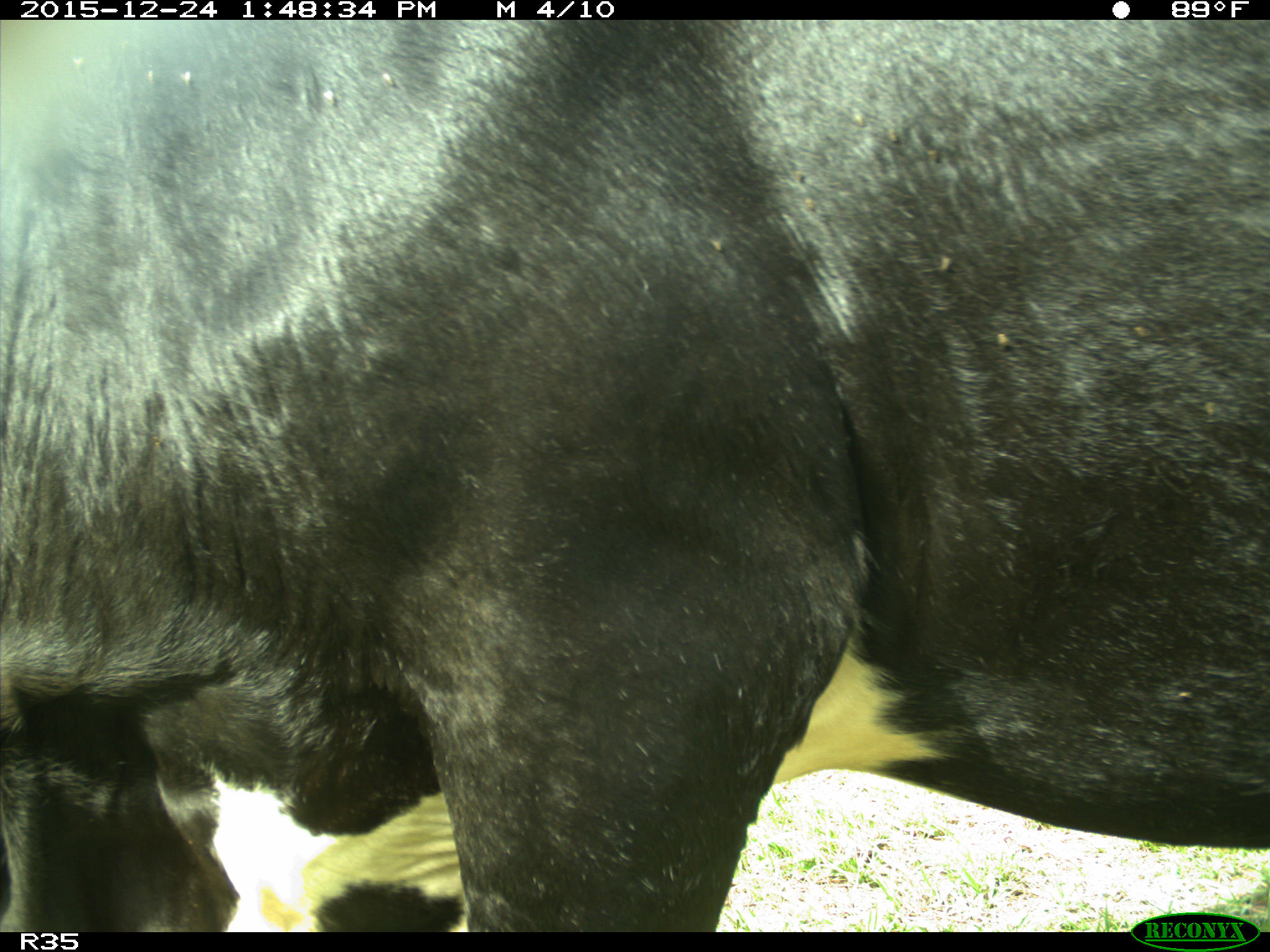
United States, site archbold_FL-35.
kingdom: Animalia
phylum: Chordata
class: Mammalia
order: Artiodactyla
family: Bovidae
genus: Bos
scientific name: Bos taurus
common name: domestic cow